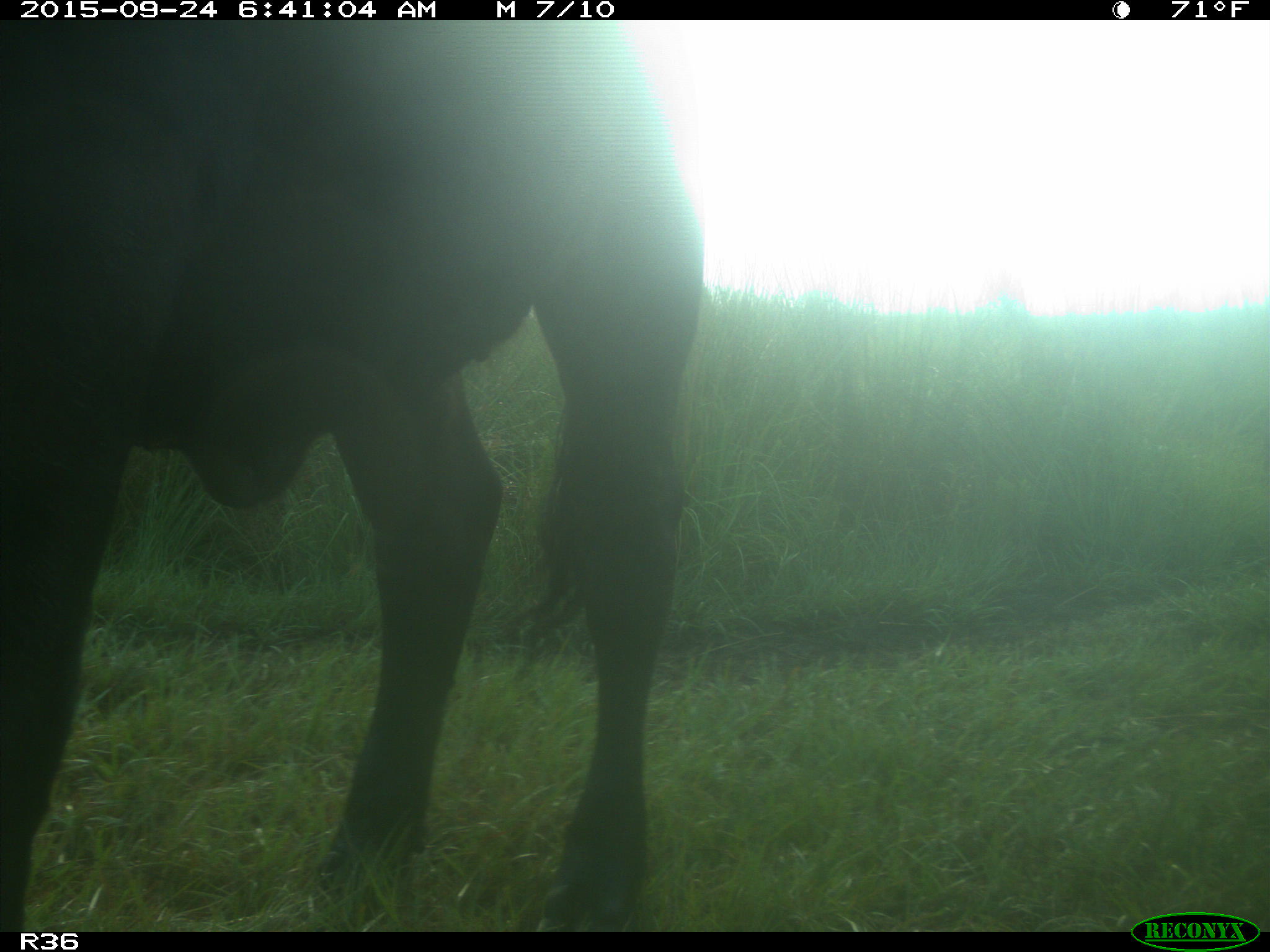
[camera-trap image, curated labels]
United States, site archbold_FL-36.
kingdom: Animalia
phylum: Chordata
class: Mammalia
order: Artiodactyla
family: Bovidae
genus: Bos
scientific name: Bos taurus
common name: domestic cow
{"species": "Bos taurus (domestic cow)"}